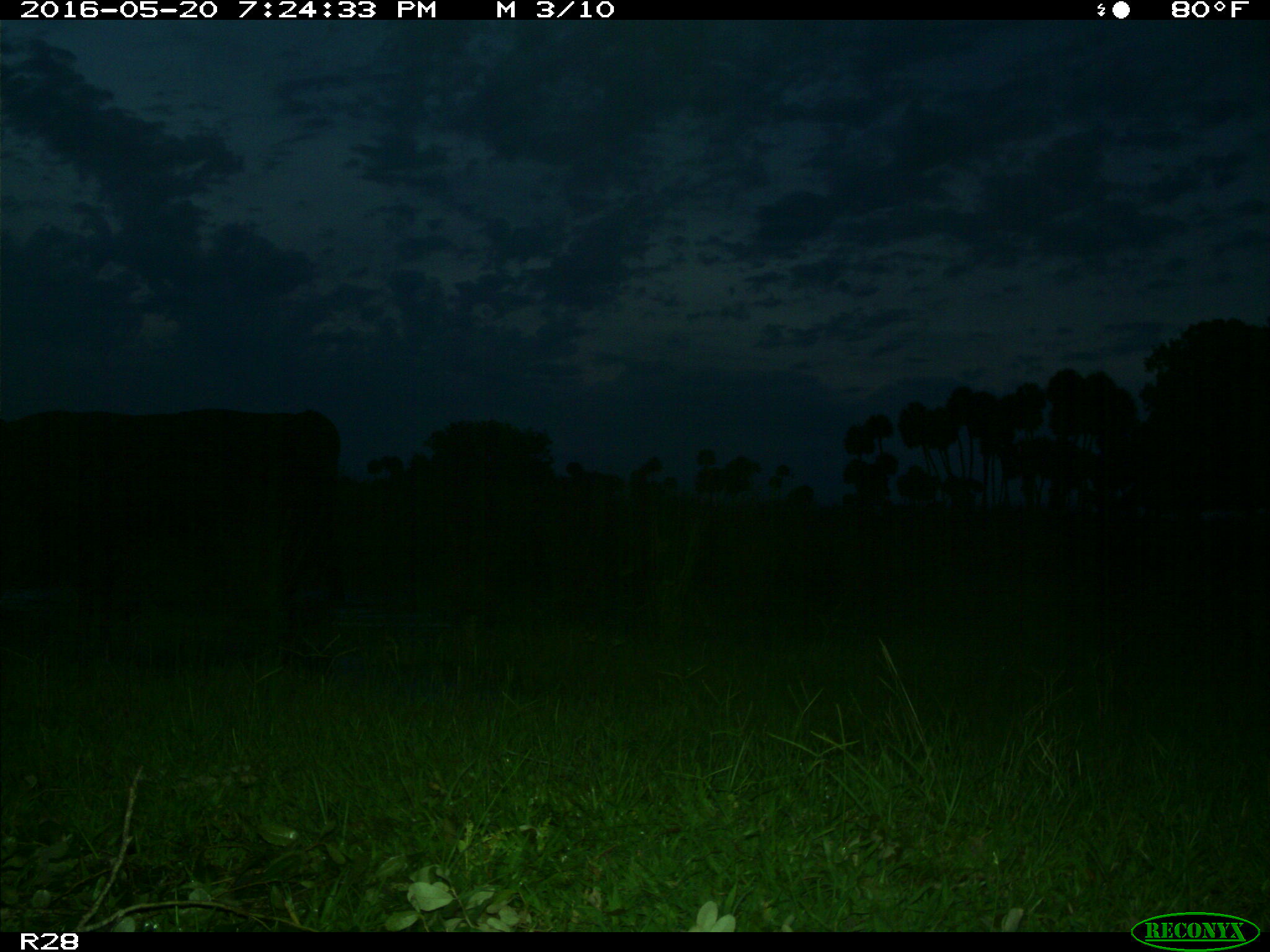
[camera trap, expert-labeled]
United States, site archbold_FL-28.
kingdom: Animalia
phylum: Chordata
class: Mammalia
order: Artiodactyla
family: Bovidae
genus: Bos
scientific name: Bos taurus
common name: domestic cow